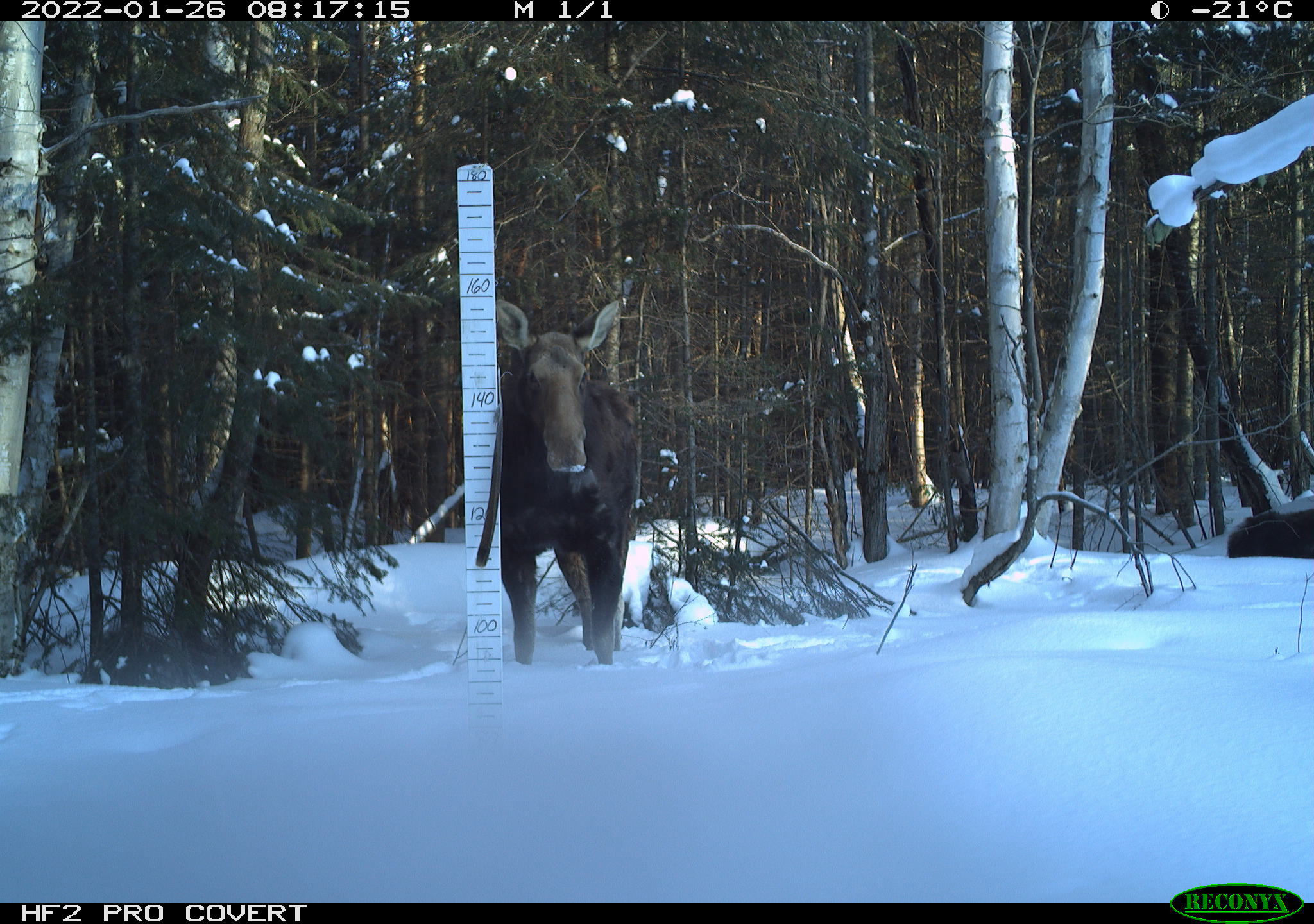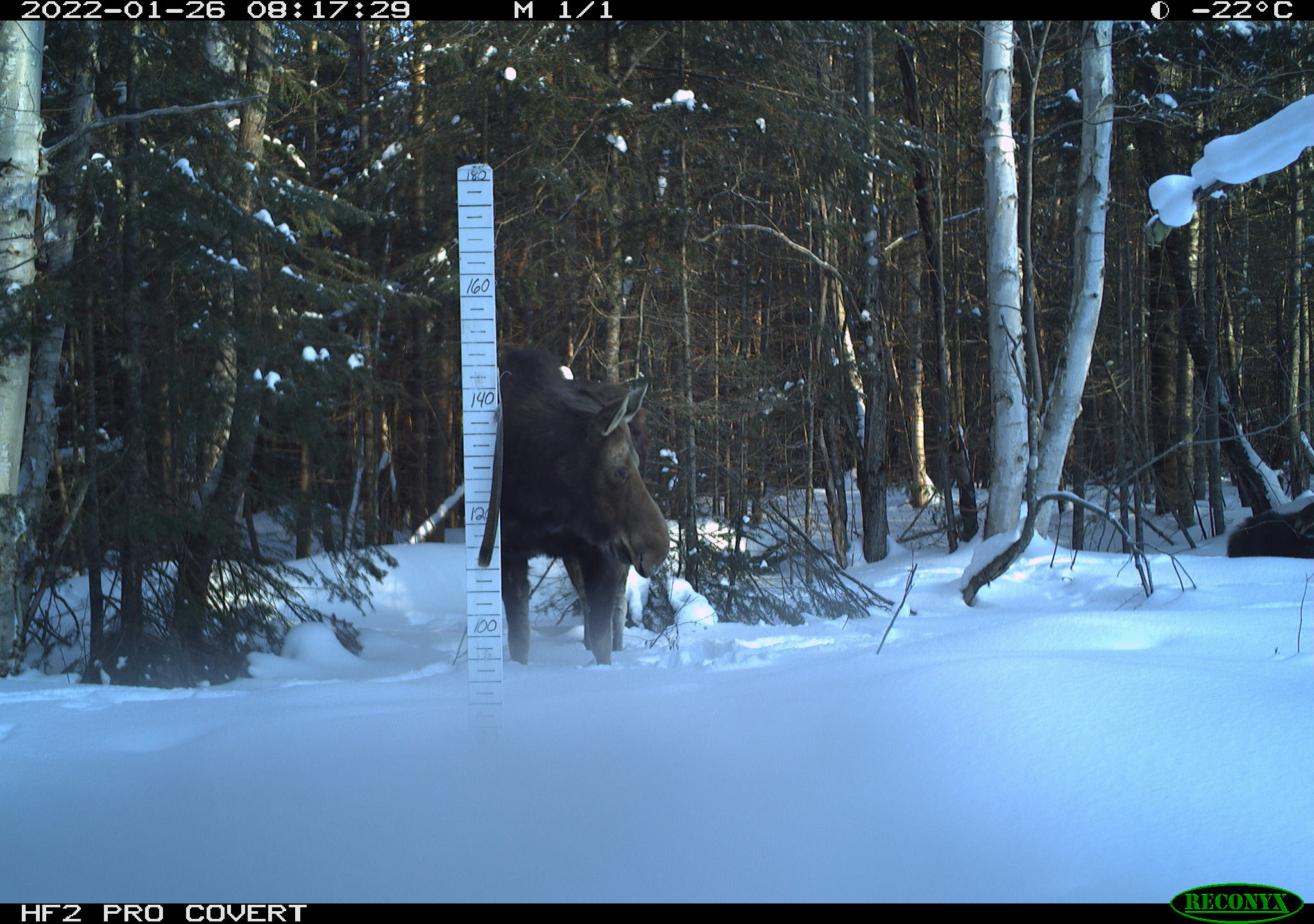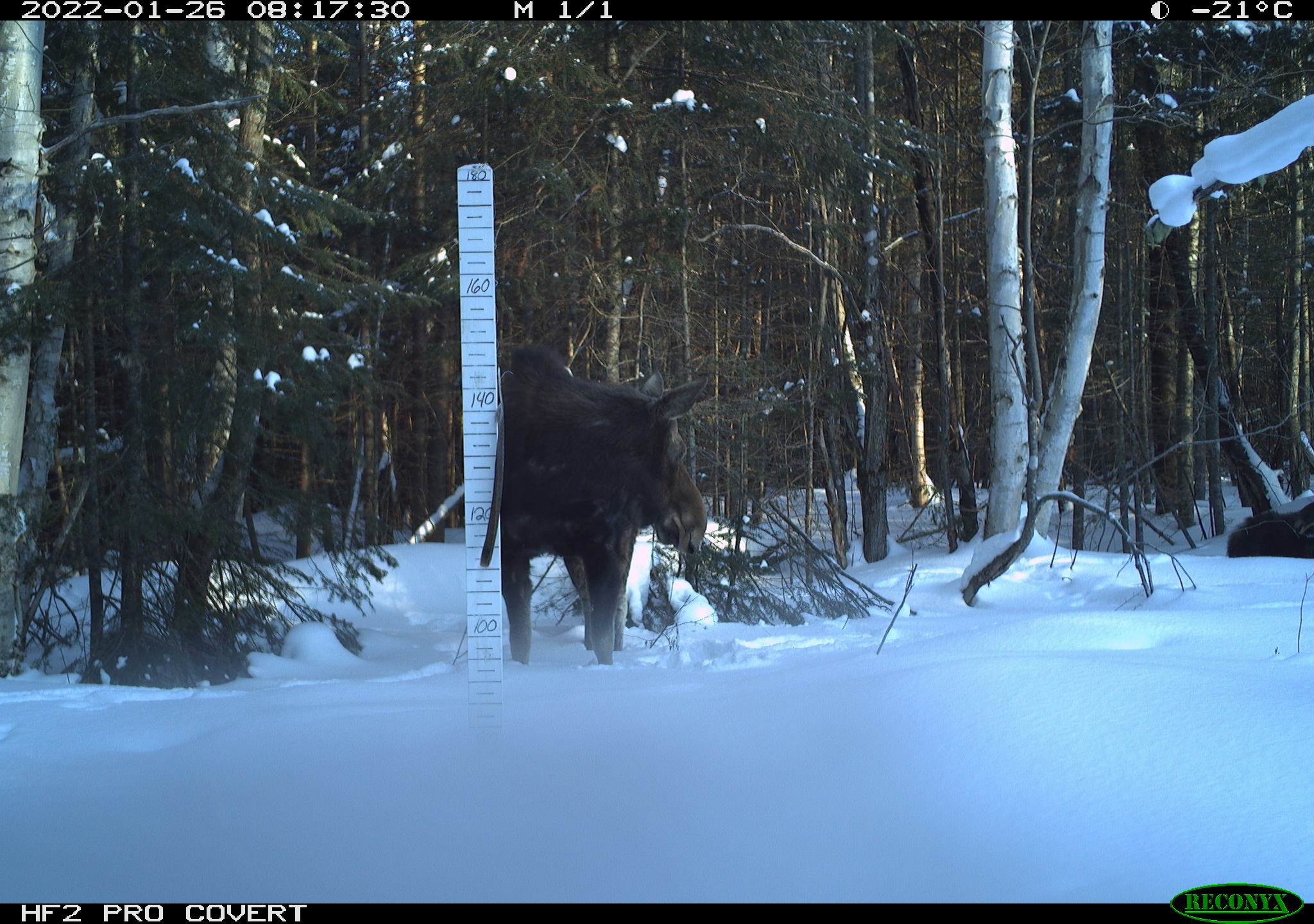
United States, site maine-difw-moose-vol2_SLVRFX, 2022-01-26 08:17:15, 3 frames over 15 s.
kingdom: Animalia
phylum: Chordata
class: Mammalia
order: Artiodactyla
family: Cervidae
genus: Alces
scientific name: Alces alces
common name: moose